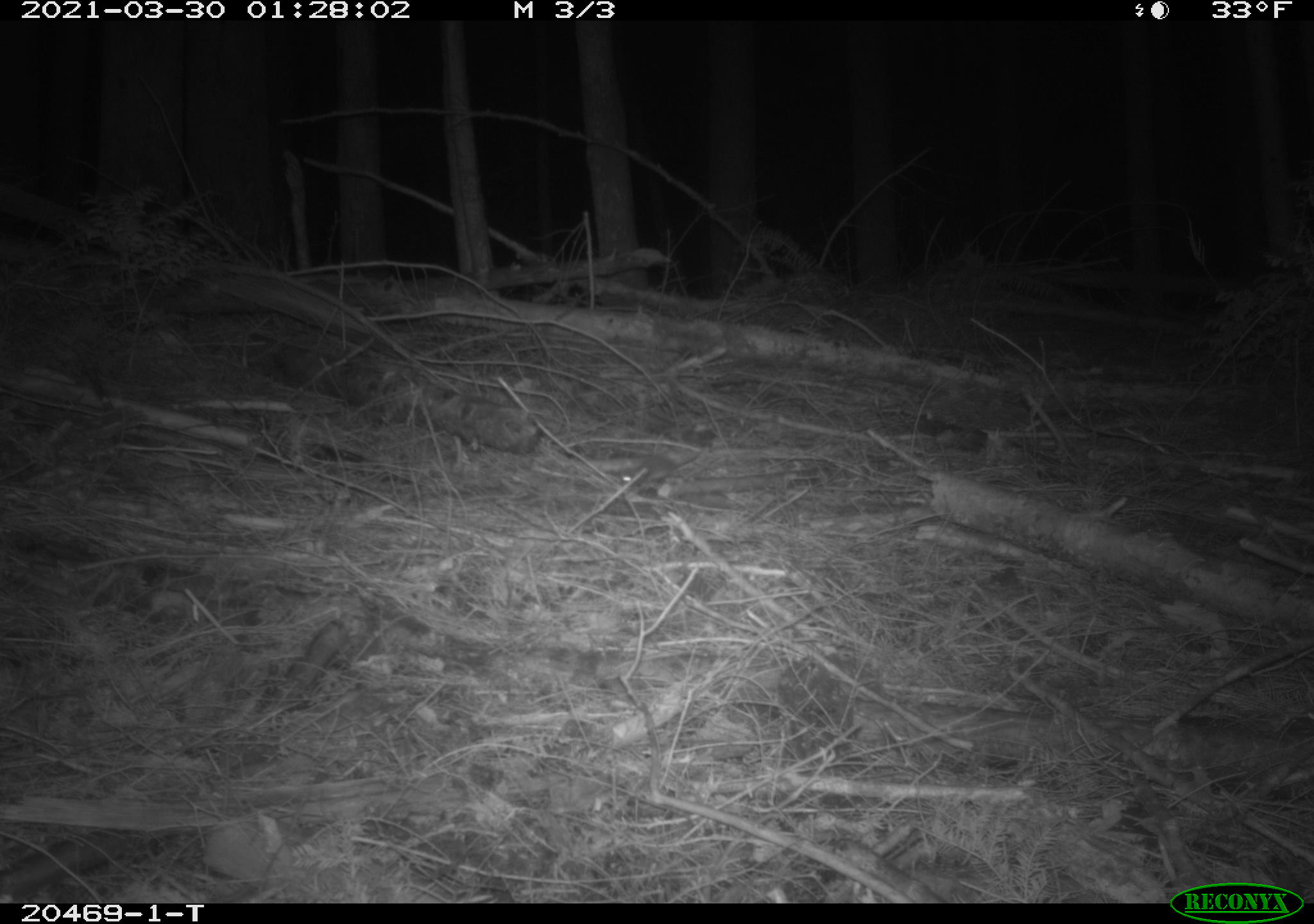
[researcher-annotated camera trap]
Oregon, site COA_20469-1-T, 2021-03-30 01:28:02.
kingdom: Animalia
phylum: Chordata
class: Mammalia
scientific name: Mammalia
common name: small mammal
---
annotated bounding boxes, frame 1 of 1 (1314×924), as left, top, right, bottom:
small mammal: 588, 419, 733, 507